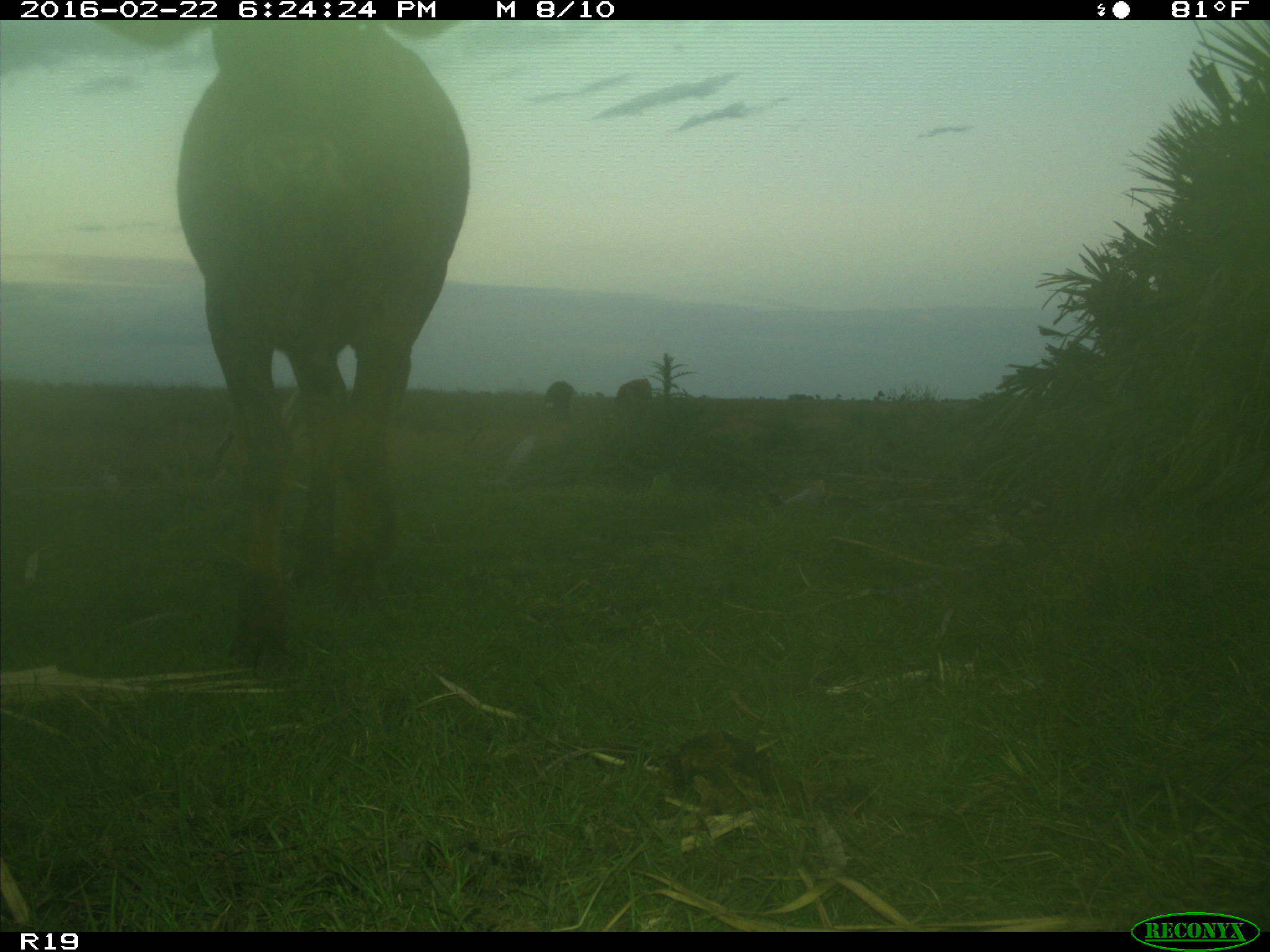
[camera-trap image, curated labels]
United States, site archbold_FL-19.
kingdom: Animalia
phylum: Chordata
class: Mammalia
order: Artiodactyla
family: Bovidae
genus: Bos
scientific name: Bos taurus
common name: domestic cow